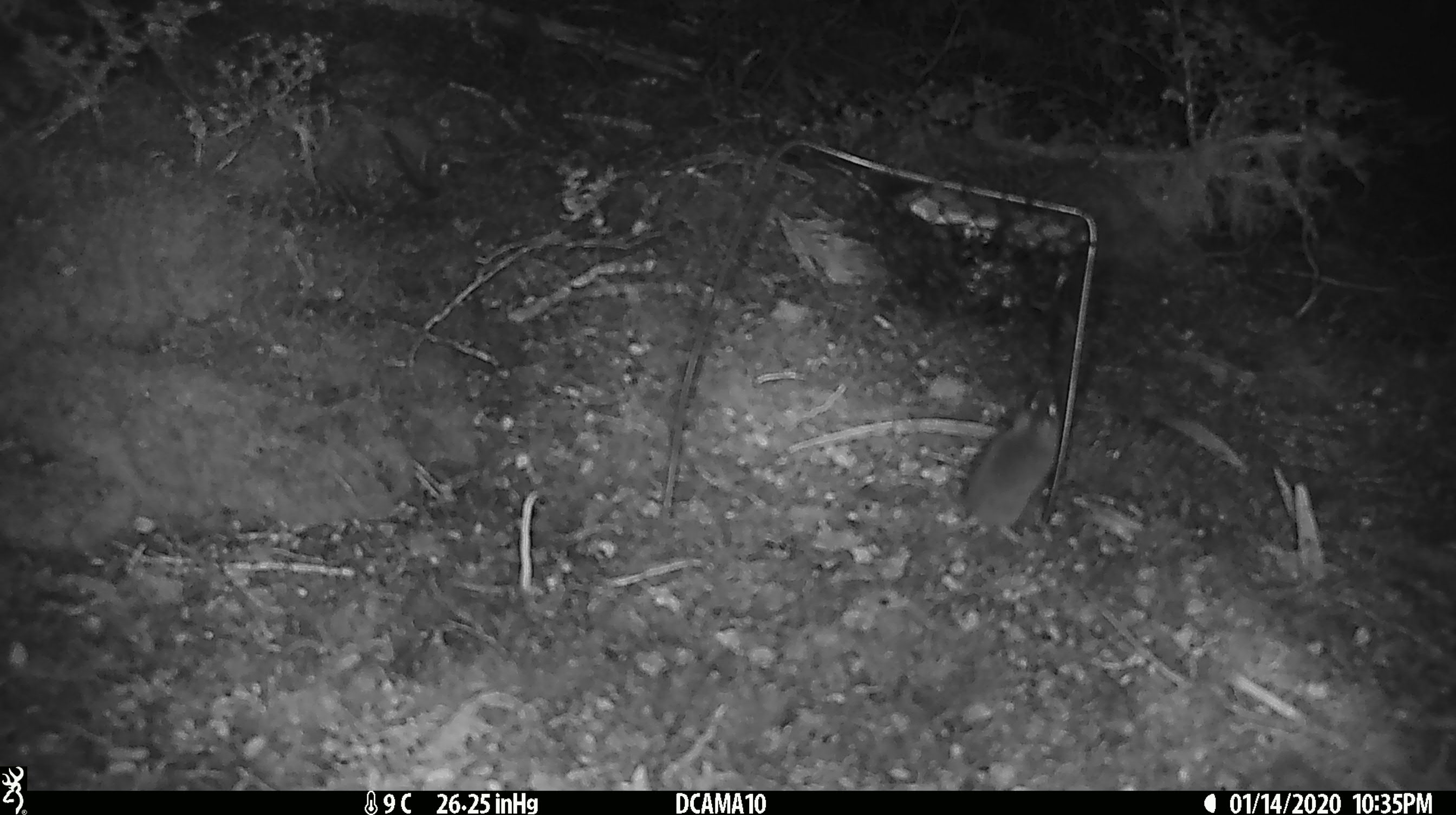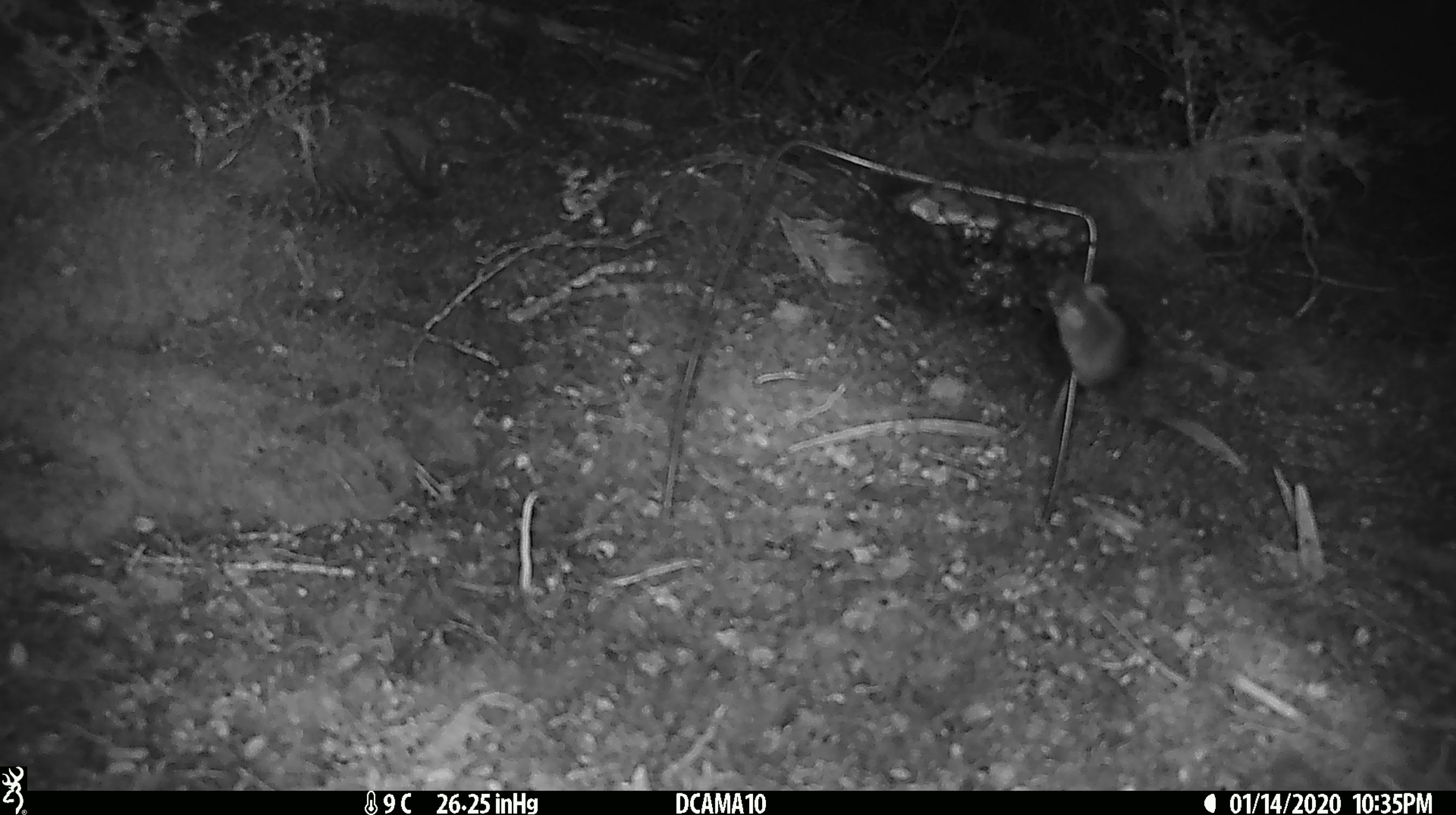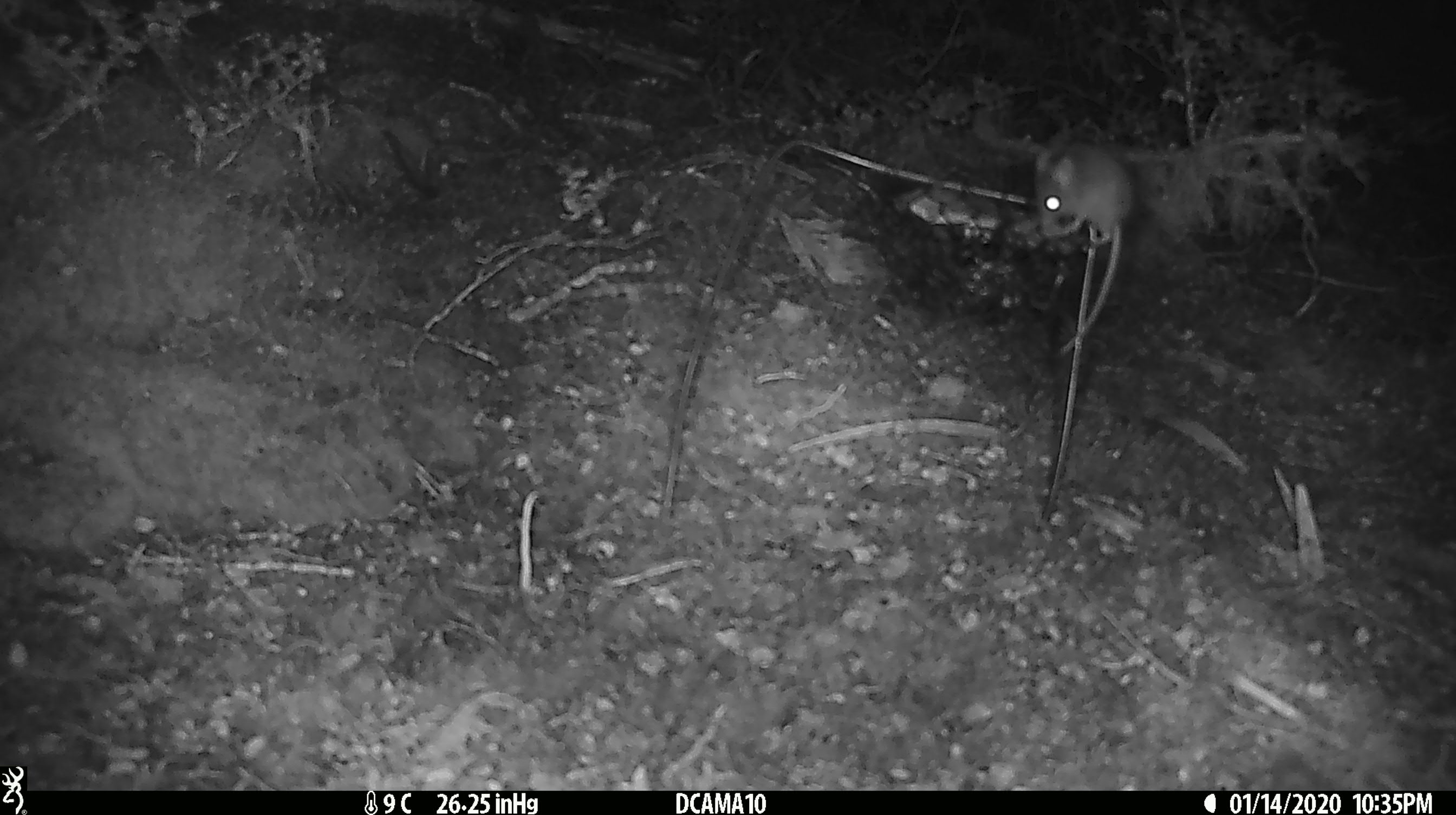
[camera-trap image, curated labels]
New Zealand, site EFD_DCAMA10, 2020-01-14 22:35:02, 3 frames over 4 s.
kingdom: Animalia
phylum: Chordata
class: Mammalia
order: Rodentia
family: Muridae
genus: Mus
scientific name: Mus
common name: mouse